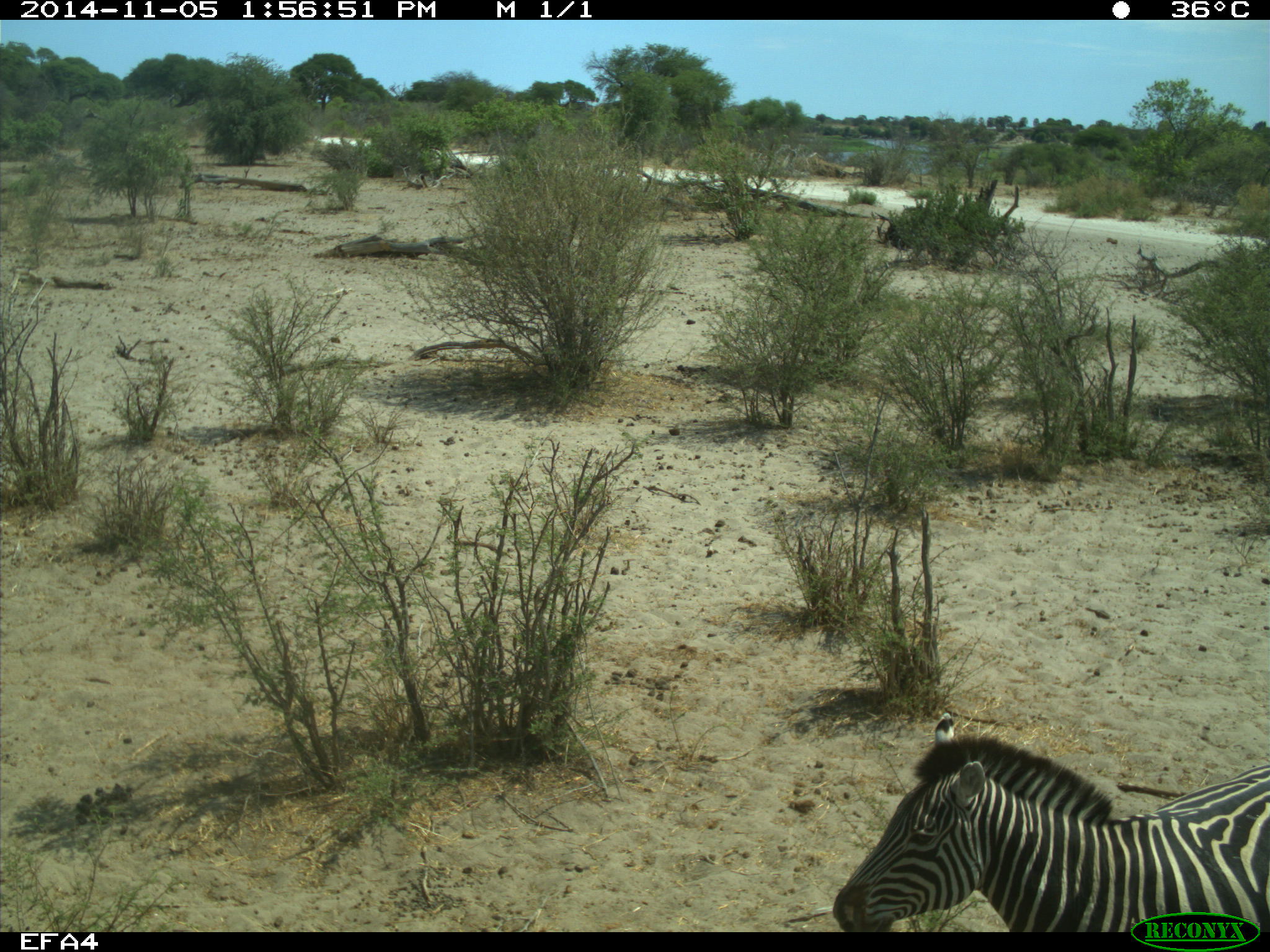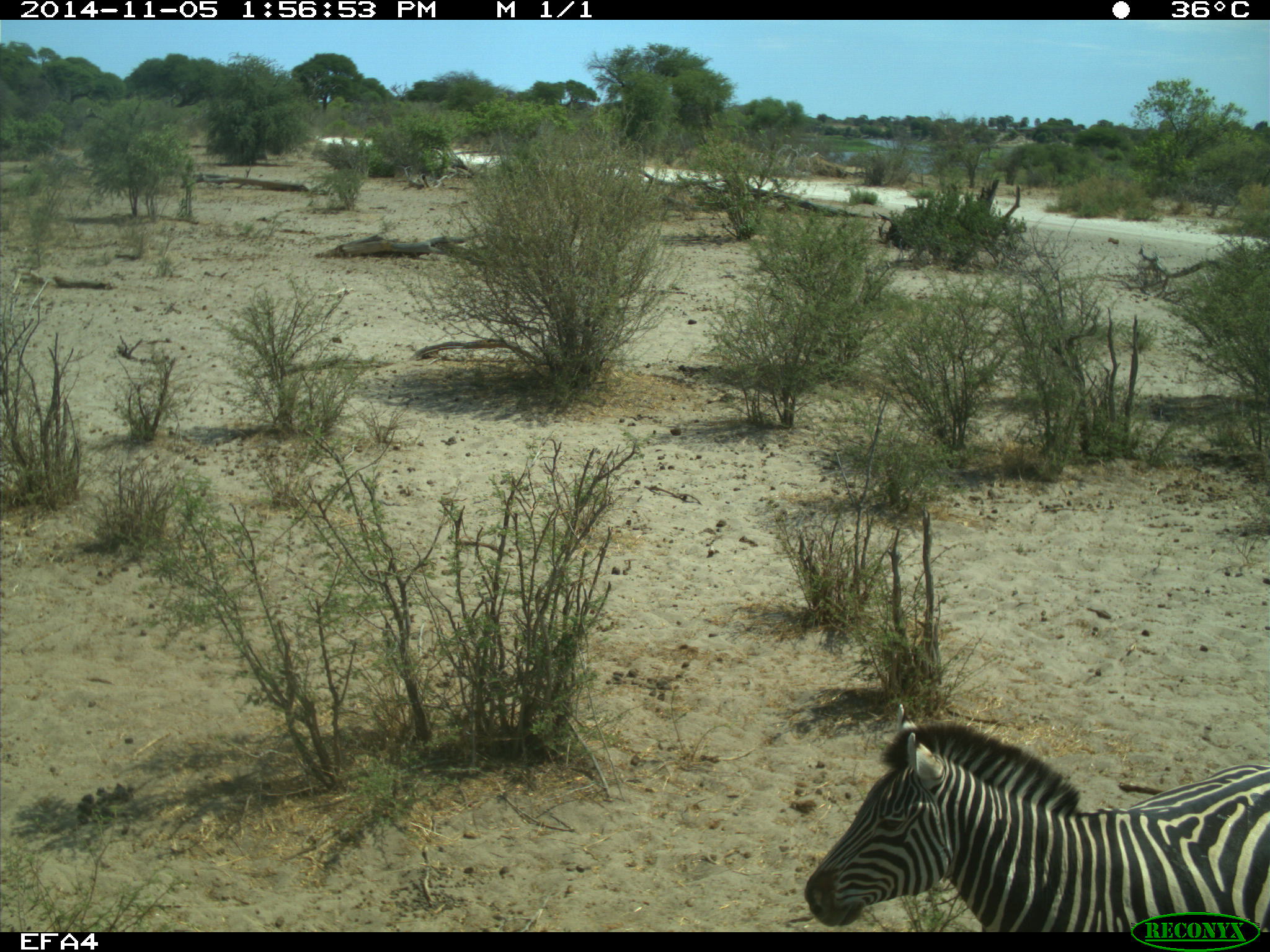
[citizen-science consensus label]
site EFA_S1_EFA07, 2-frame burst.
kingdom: Animalia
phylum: Chordata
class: Mammalia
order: Perissodactyla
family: Equidae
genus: Equus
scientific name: Equus quagga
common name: plains zebra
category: zebraplains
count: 1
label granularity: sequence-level